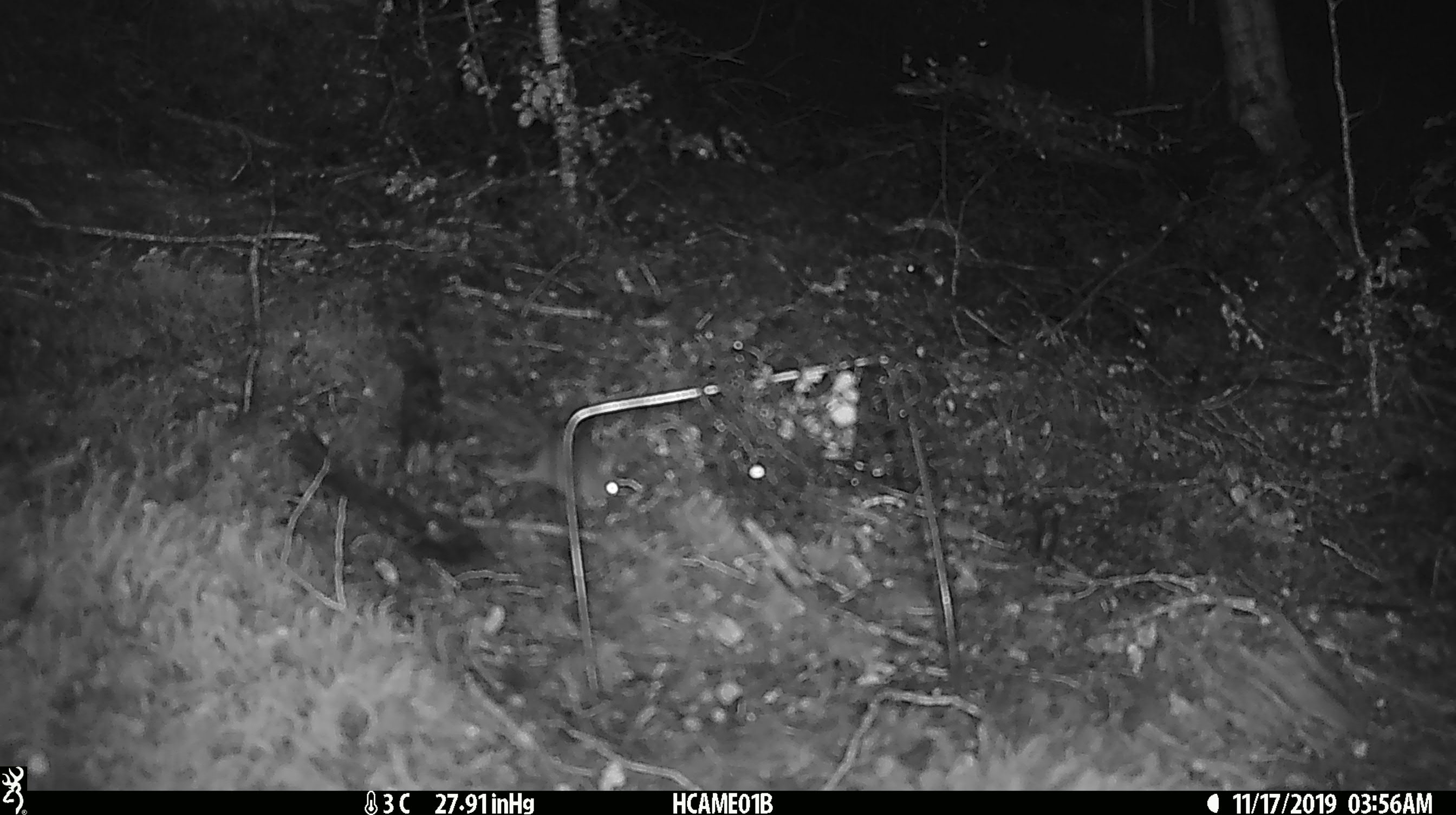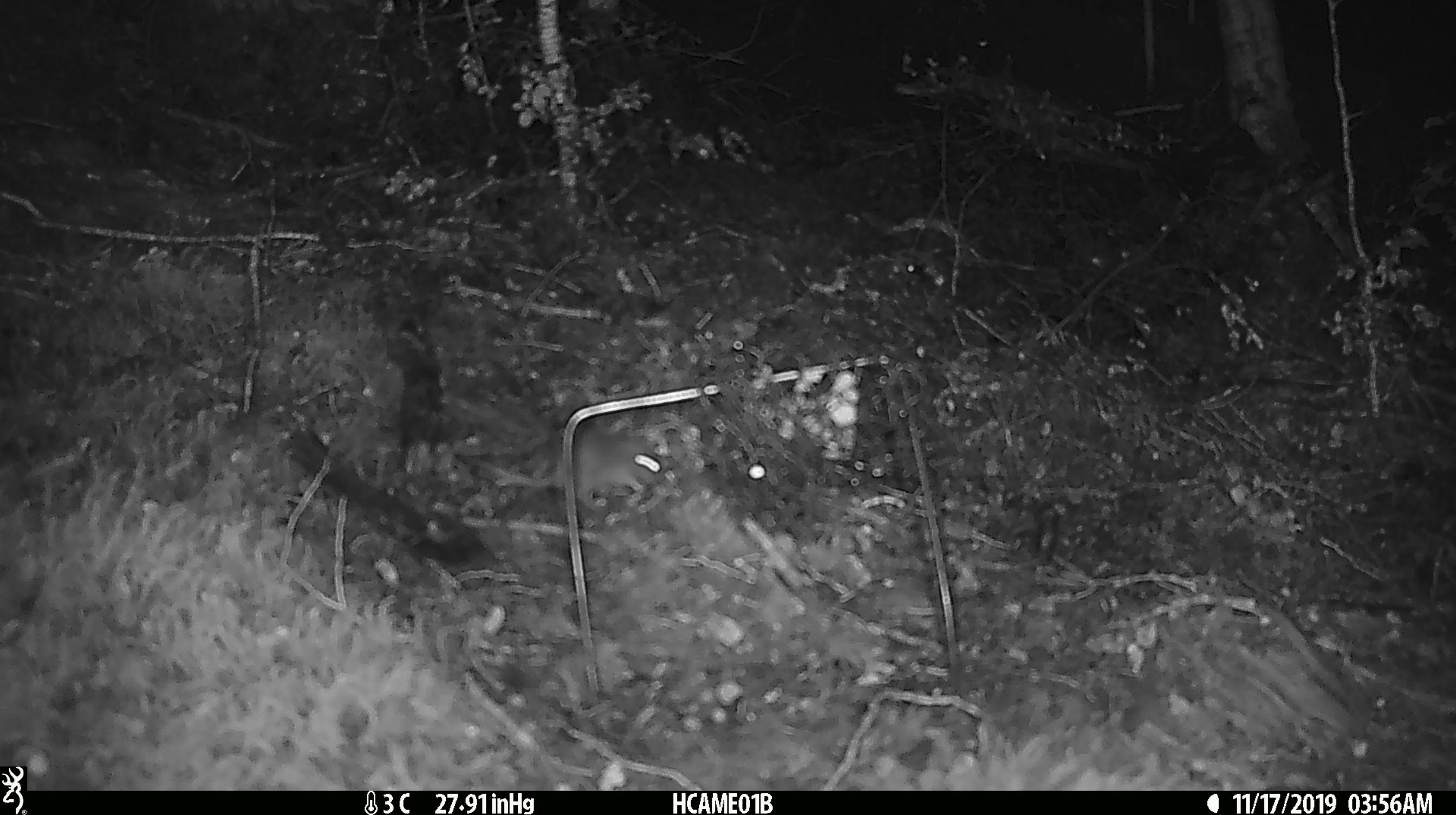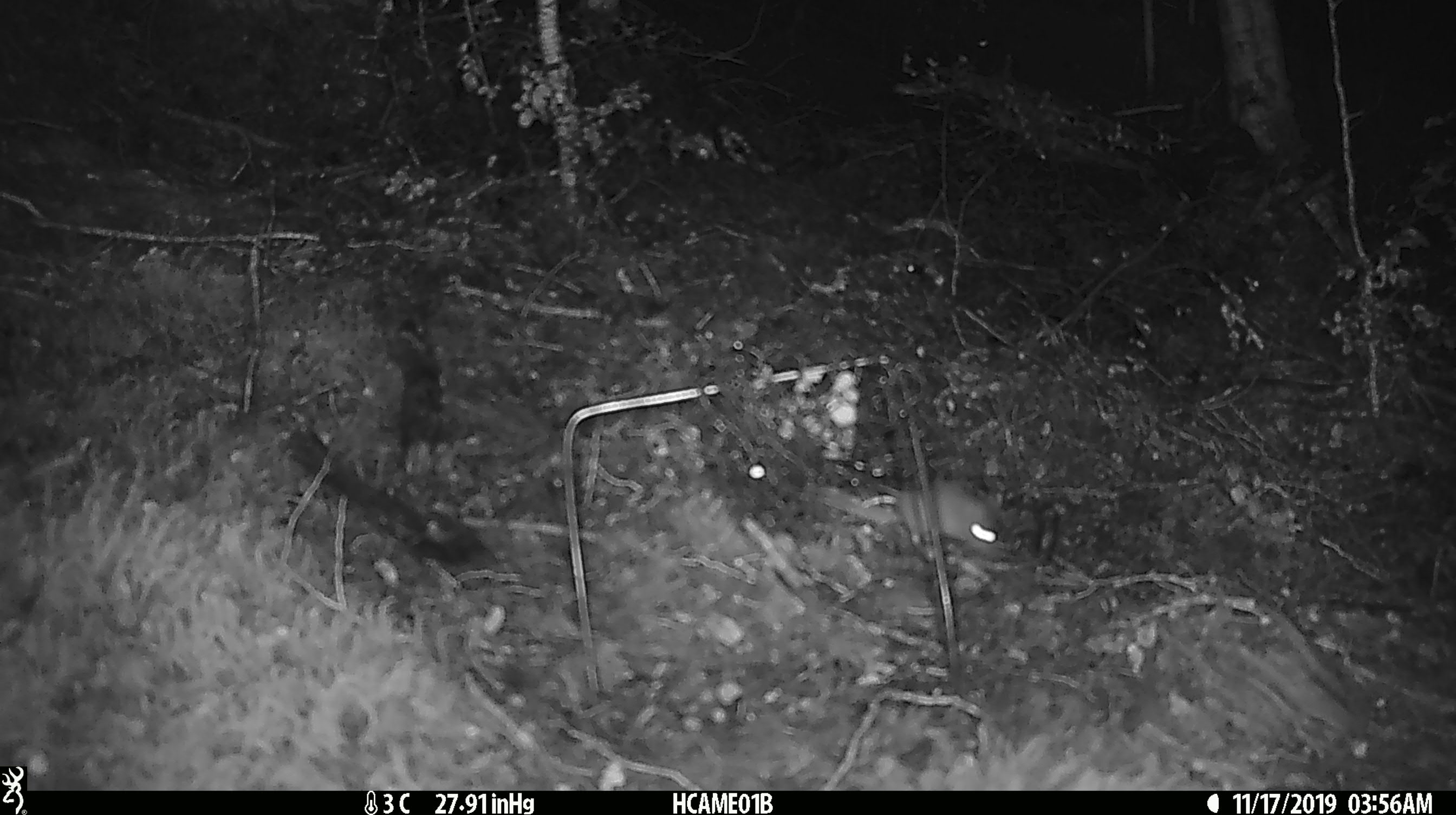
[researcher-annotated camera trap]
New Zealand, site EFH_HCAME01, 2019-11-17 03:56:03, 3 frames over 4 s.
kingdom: Animalia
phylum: Chordata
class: Mammalia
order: Rodentia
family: Muridae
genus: Mus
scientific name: Mus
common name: mouse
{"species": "mouse (Mus)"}